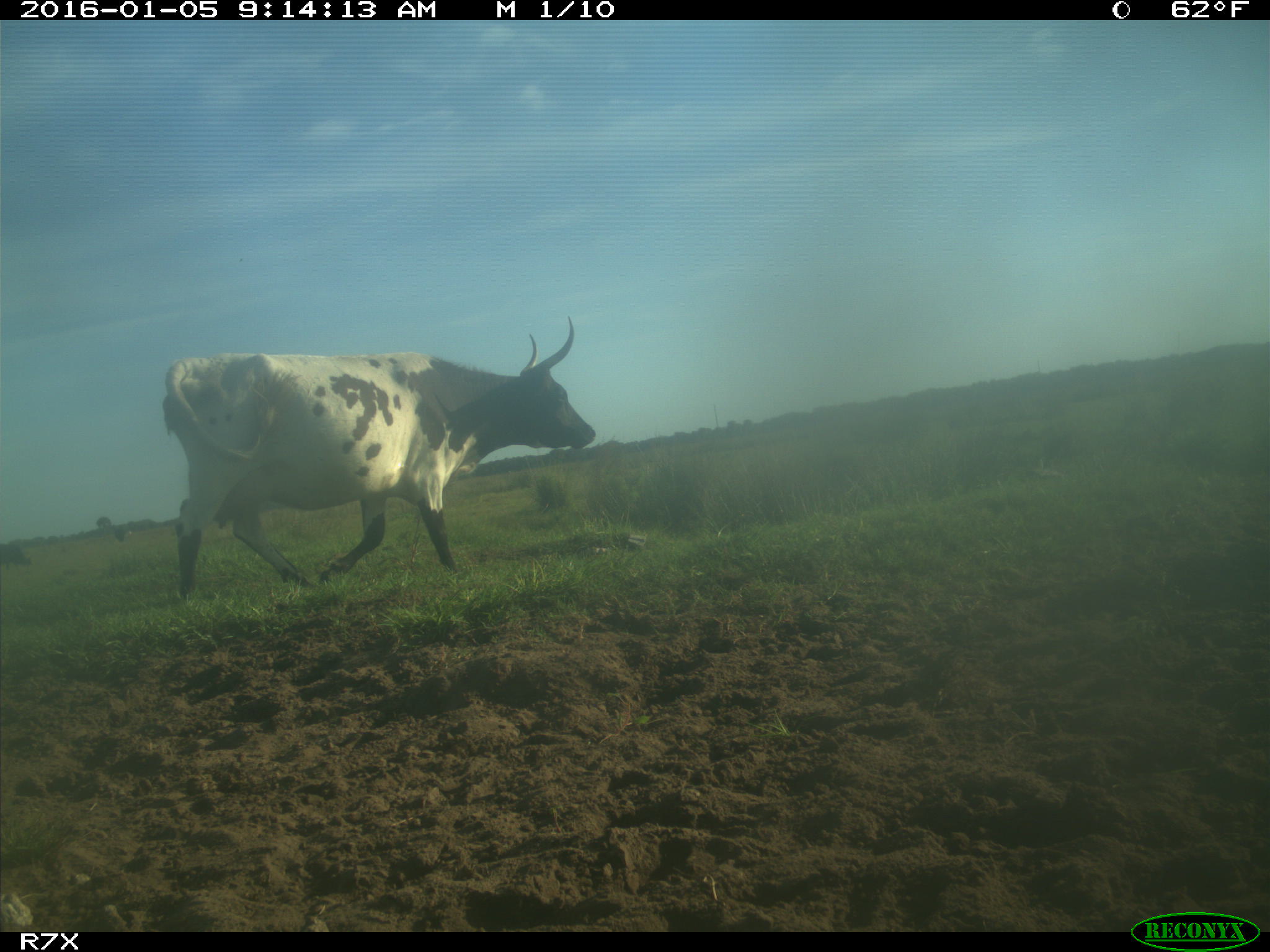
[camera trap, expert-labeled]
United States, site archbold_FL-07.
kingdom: Animalia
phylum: Chordata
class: Mammalia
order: Artiodactyla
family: Bovidae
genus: Bos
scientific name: Bos taurus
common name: domestic cow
Bos taurus (domestic cow).